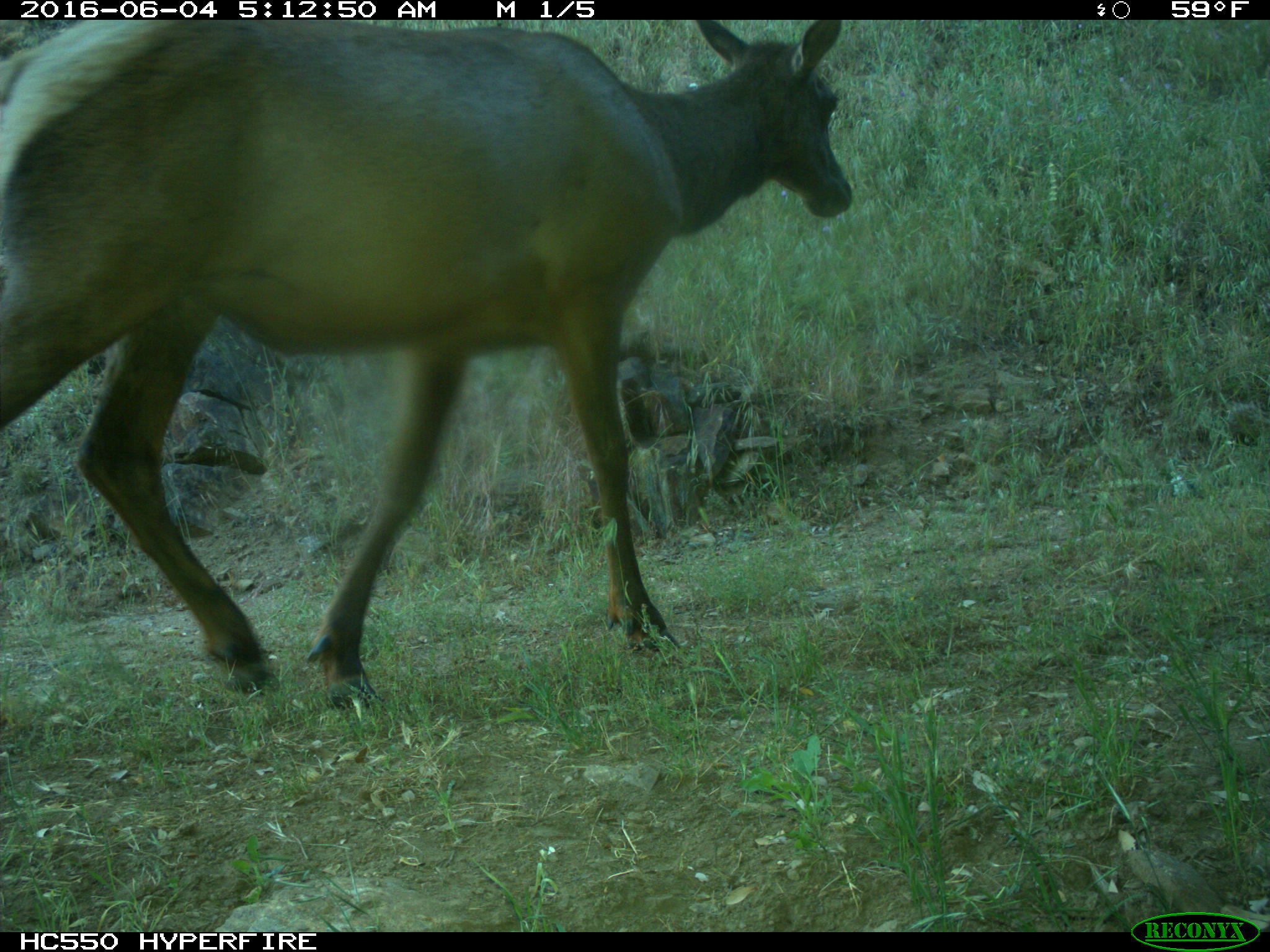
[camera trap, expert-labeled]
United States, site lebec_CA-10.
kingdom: Animalia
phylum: Chordata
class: Mammalia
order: Artiodactyla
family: Cervidae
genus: Cervus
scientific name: Cervus canadensis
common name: elk